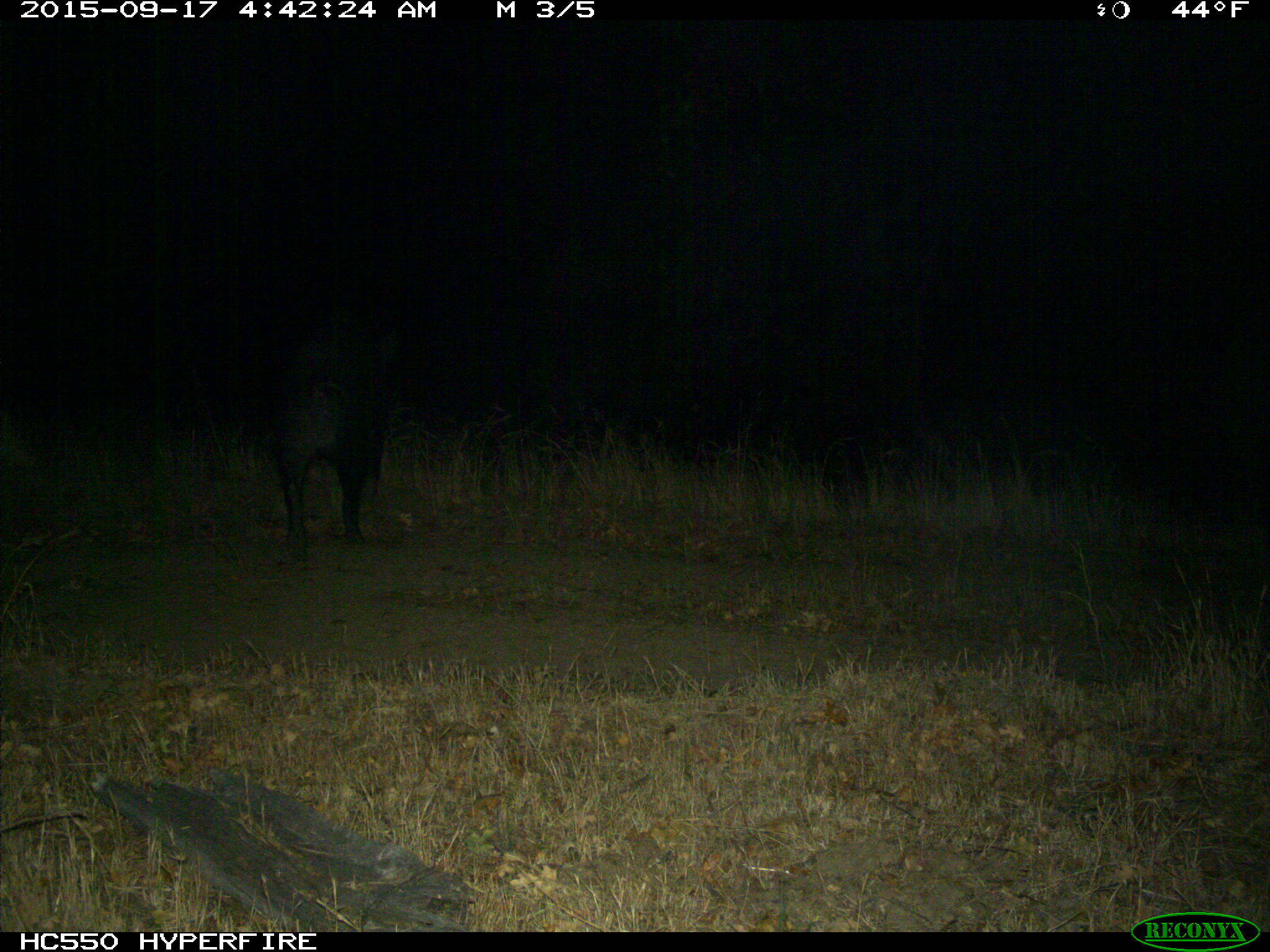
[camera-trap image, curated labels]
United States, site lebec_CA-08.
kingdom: Animalia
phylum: Chordata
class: Mammalia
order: Artiodactyla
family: Suidae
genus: Sus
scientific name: Sus scrofa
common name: wild boar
Sus scrofa (wild boar).